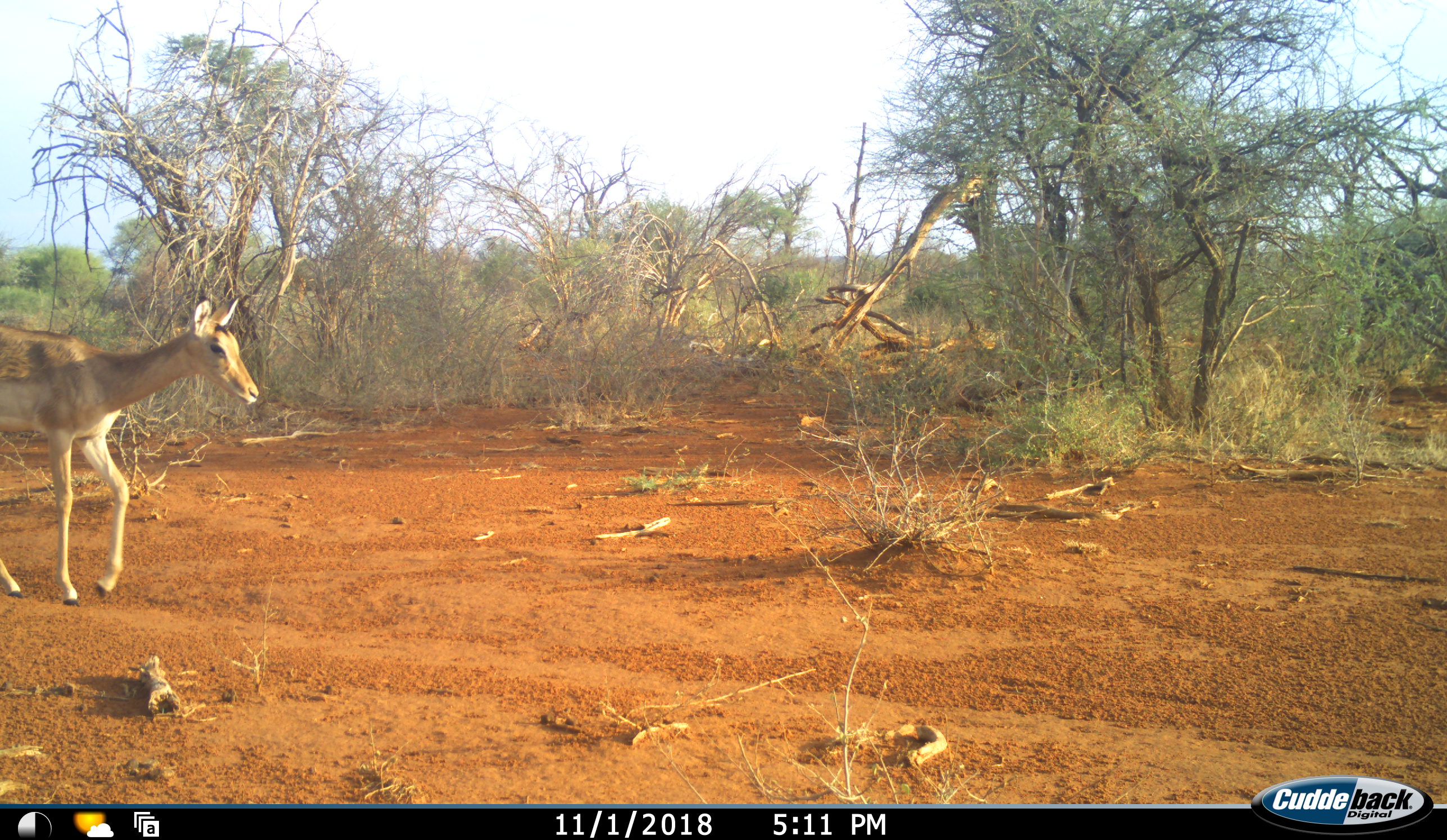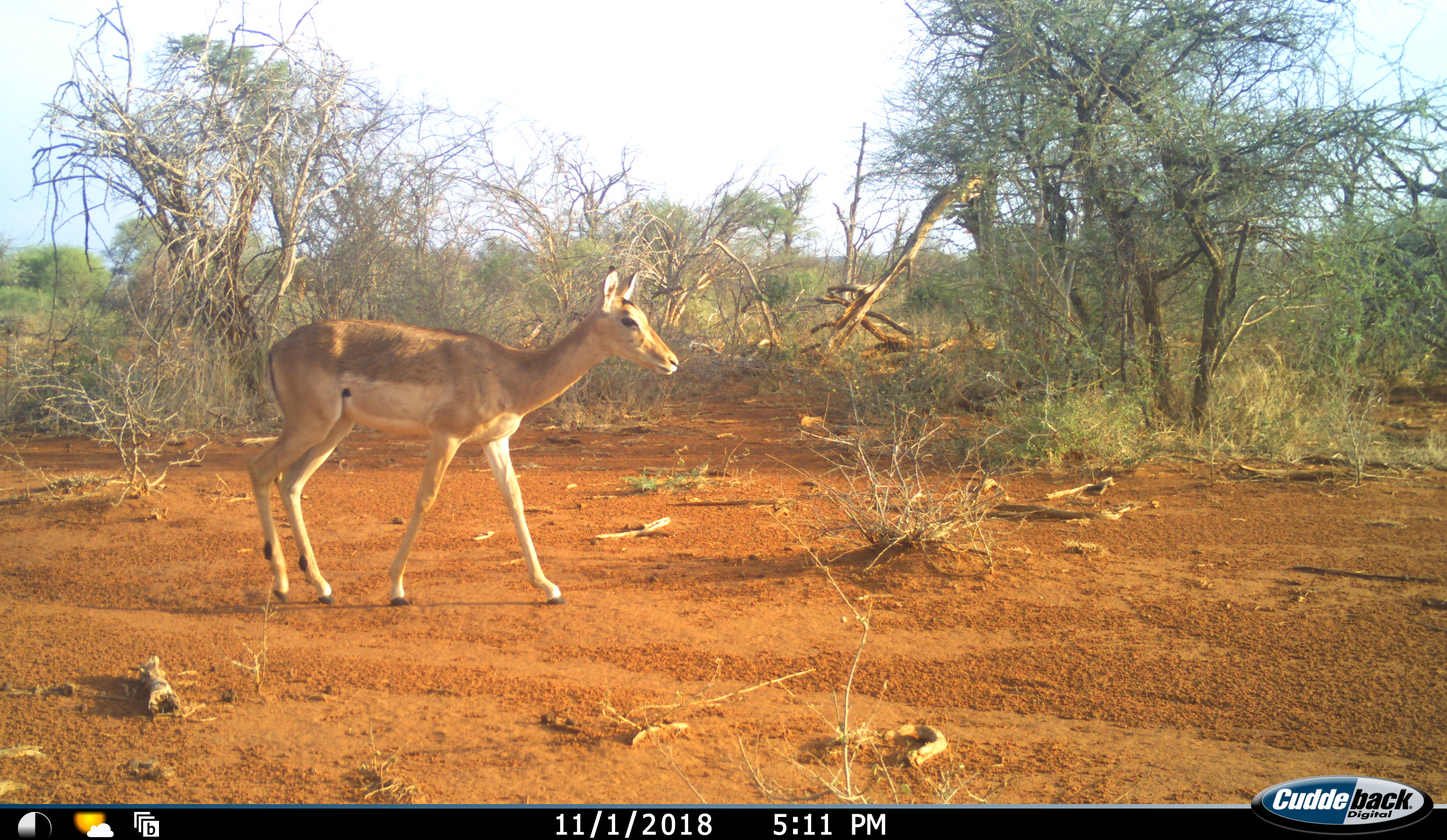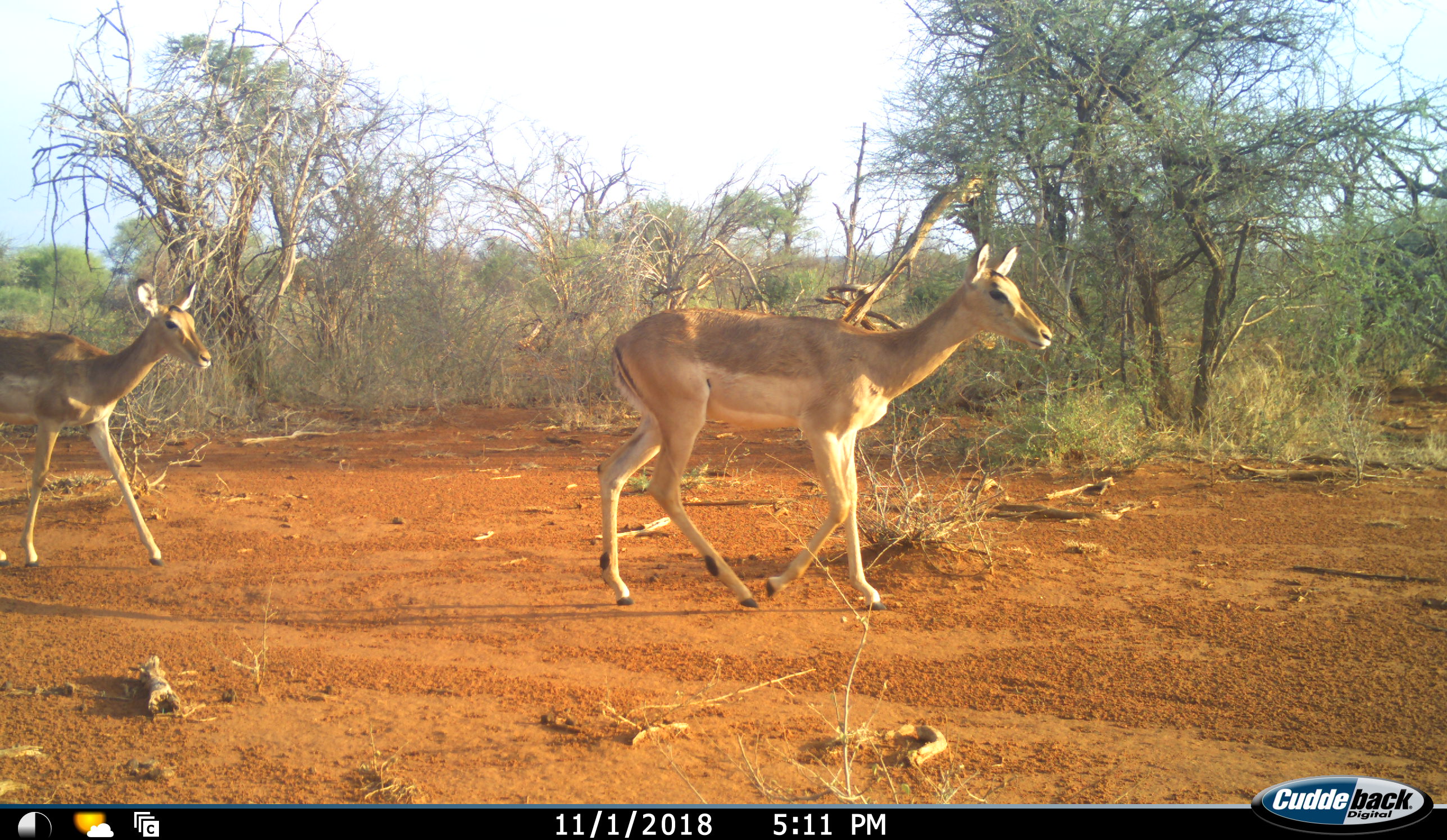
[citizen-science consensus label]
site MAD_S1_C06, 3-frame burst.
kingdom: Animalia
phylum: Chordata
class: Mammalia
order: Artiodactyla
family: Bovidae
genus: Aepyceros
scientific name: Aepyceros melampus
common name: impala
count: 2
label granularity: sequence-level